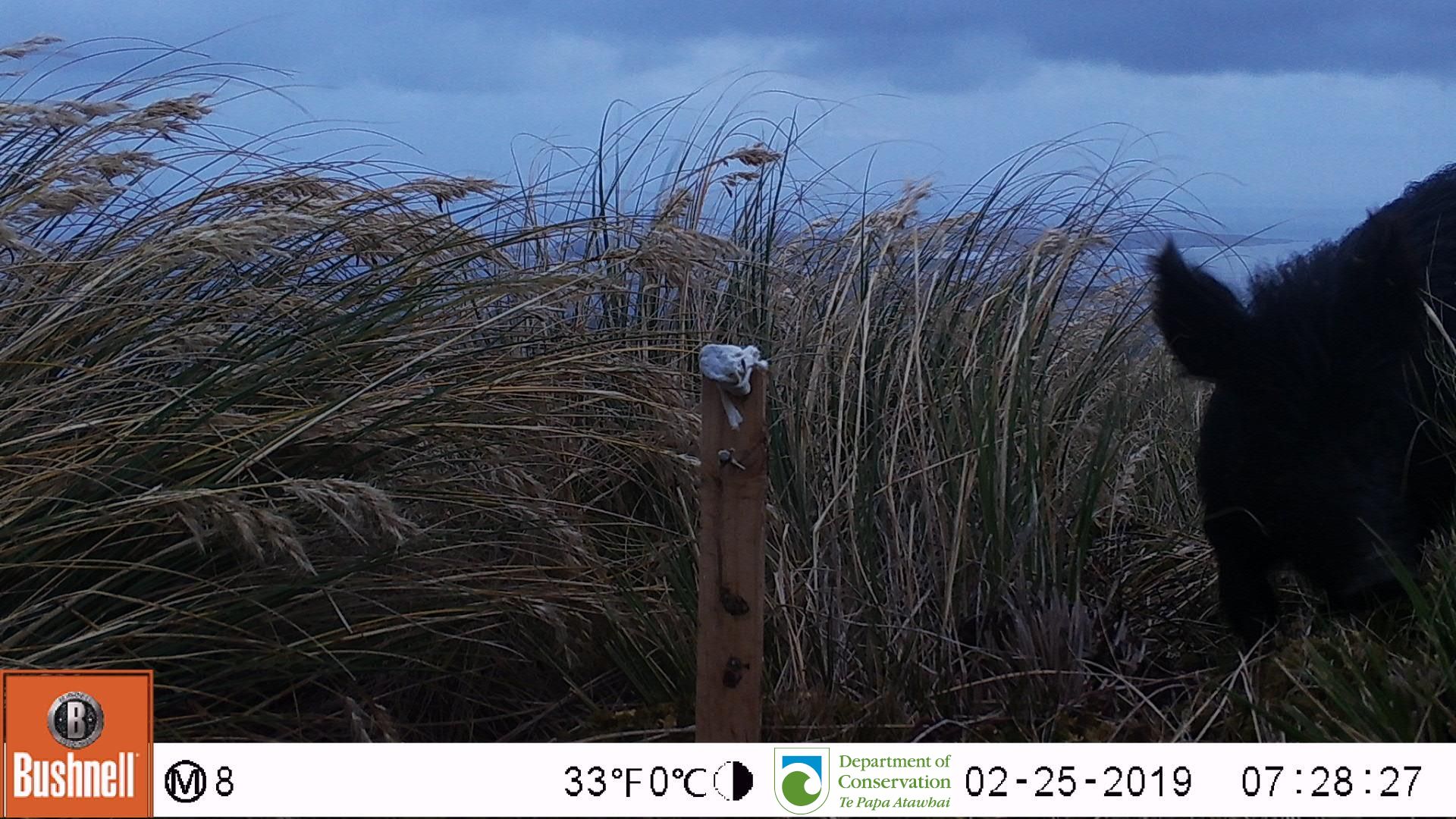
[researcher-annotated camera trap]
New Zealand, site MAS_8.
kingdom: Animalia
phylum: Chordata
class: Mammalia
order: Artiodactyla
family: Suidae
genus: Sus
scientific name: Sus scrofa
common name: pig